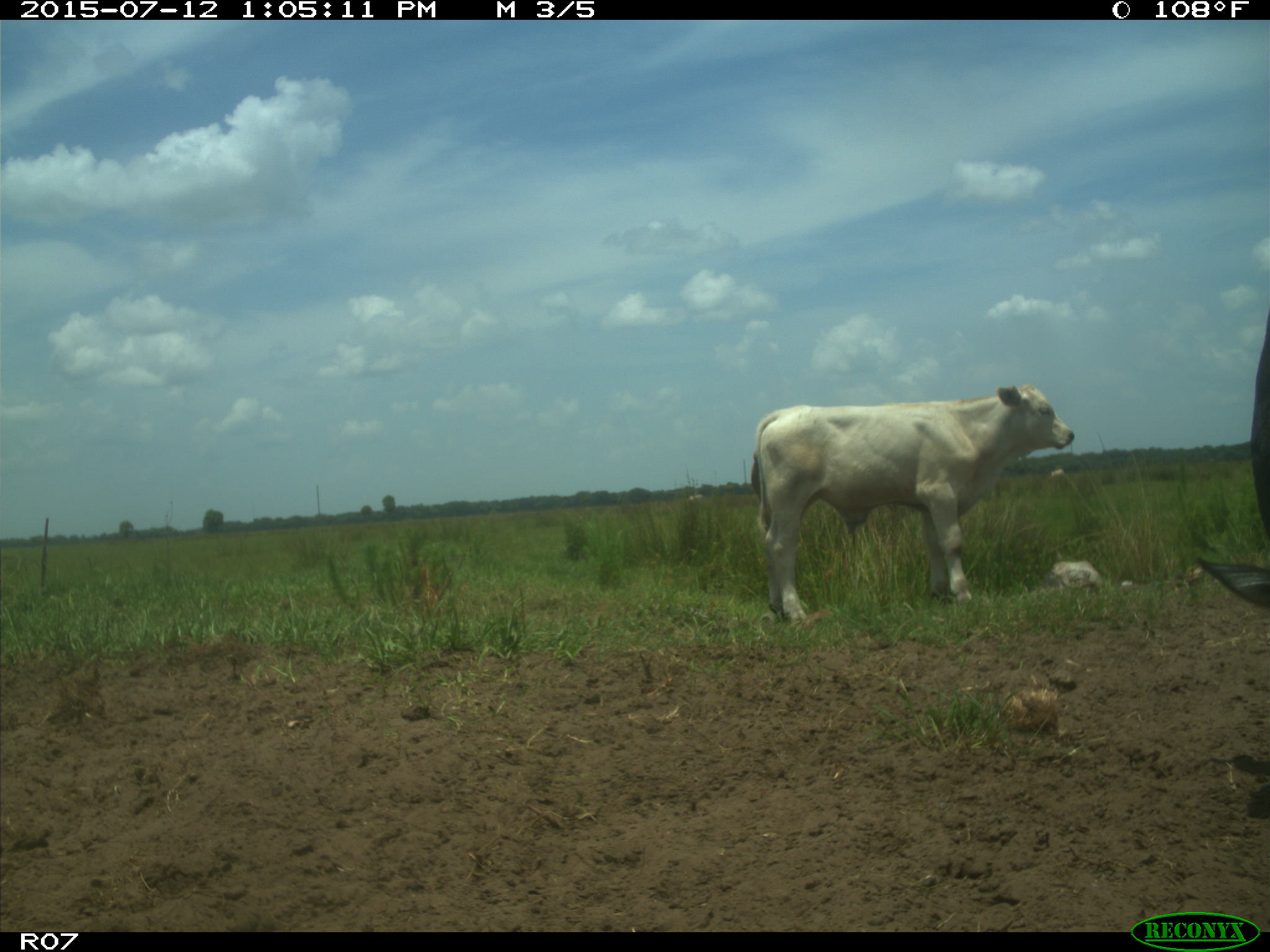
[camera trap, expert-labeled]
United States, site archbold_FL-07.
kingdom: Animalia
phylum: Chordata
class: Mammalia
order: Artiodactyla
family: Bovidae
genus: Bos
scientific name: Bos taurus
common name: domestic cow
Bos taurus (domestic cow).